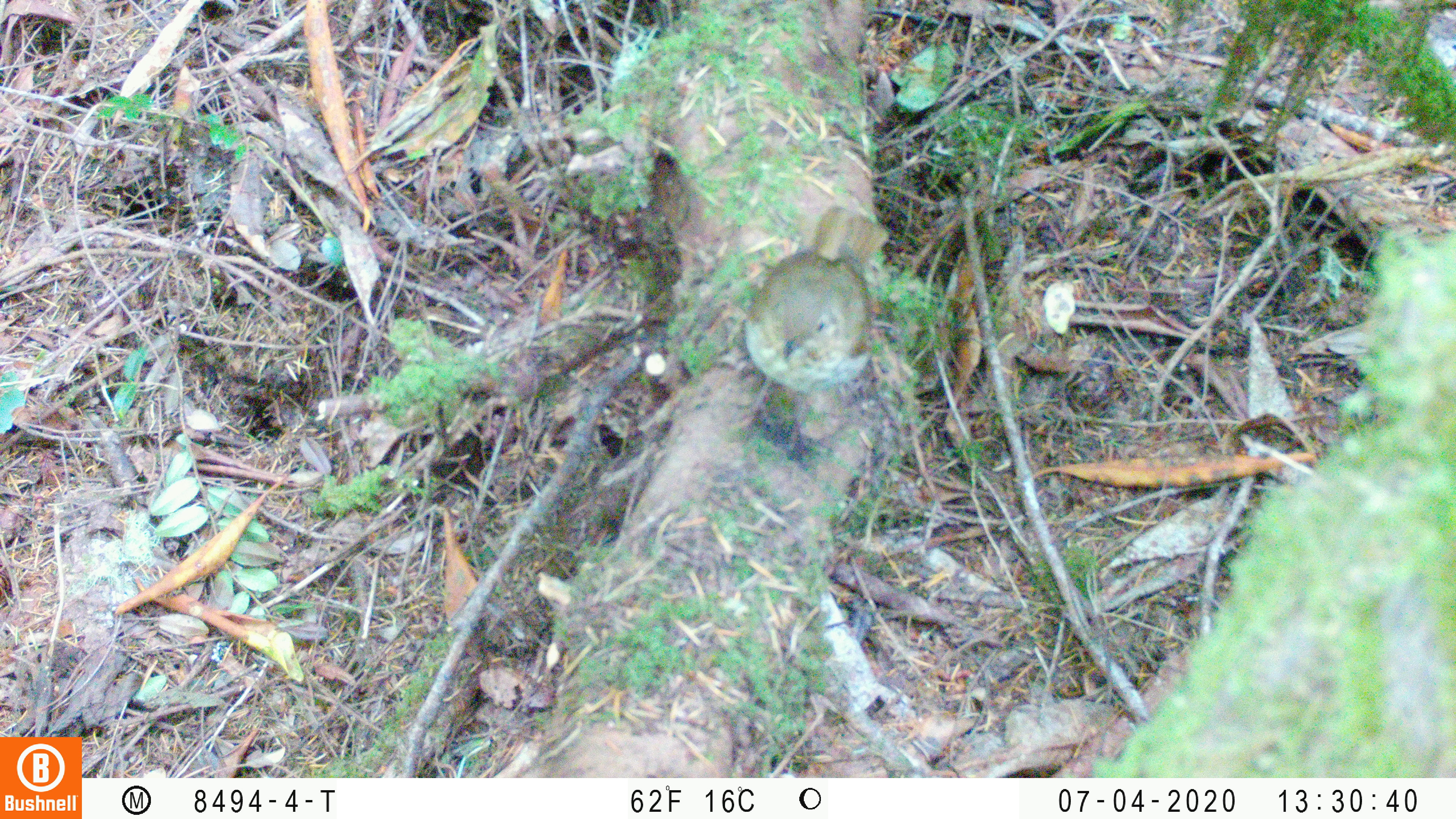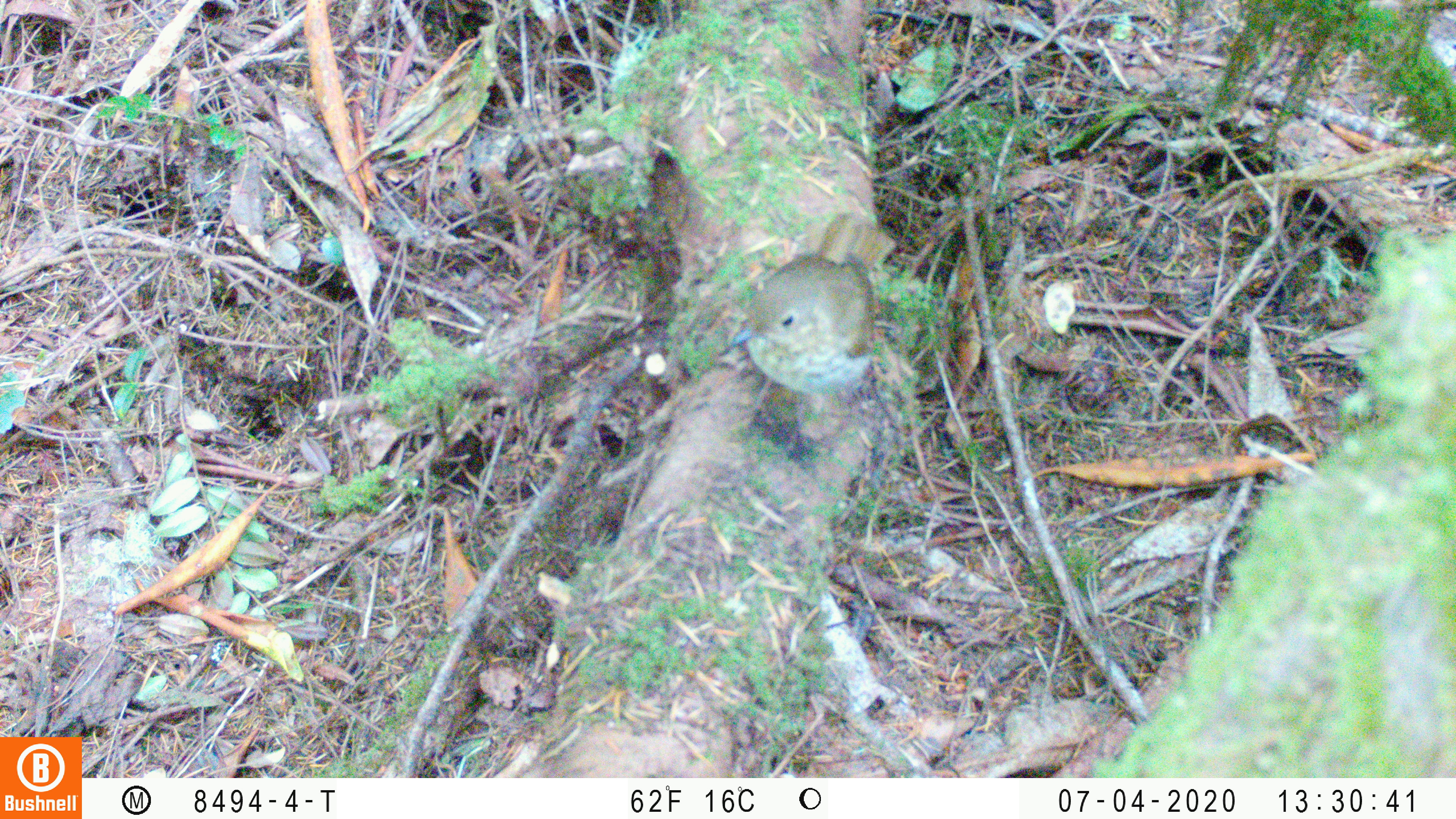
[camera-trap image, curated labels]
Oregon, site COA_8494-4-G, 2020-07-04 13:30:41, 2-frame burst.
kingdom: Animalia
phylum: Chordata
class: Aves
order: Passeriformes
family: Turdidae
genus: Catharus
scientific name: Catharus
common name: brown thrushes and nightingale-thrushes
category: catharus species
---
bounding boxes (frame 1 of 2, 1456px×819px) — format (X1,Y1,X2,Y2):
catharus species: (748,207,892,407)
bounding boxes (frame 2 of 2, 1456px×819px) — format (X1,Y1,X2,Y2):
catharus species: (726,213,898,418)